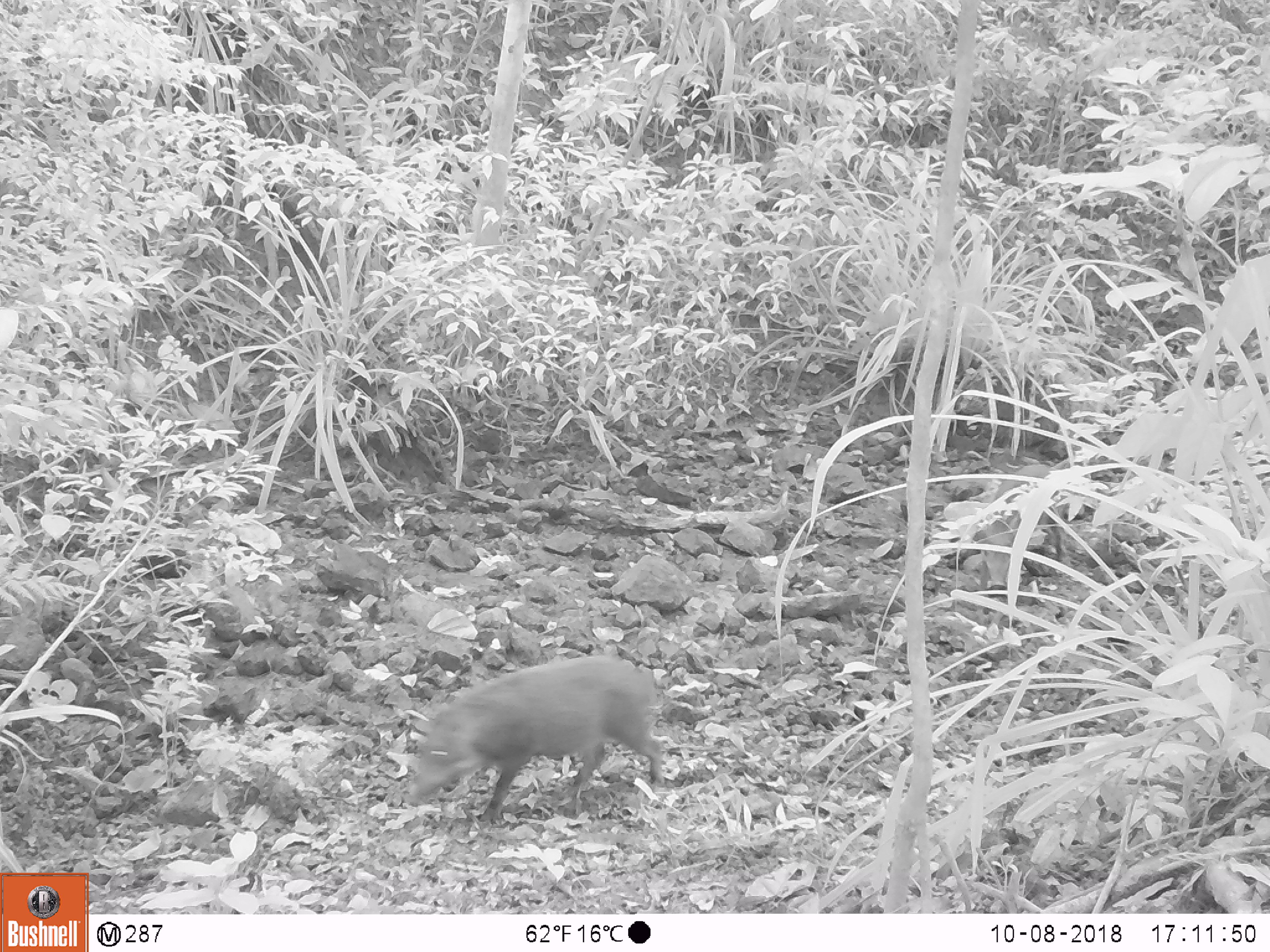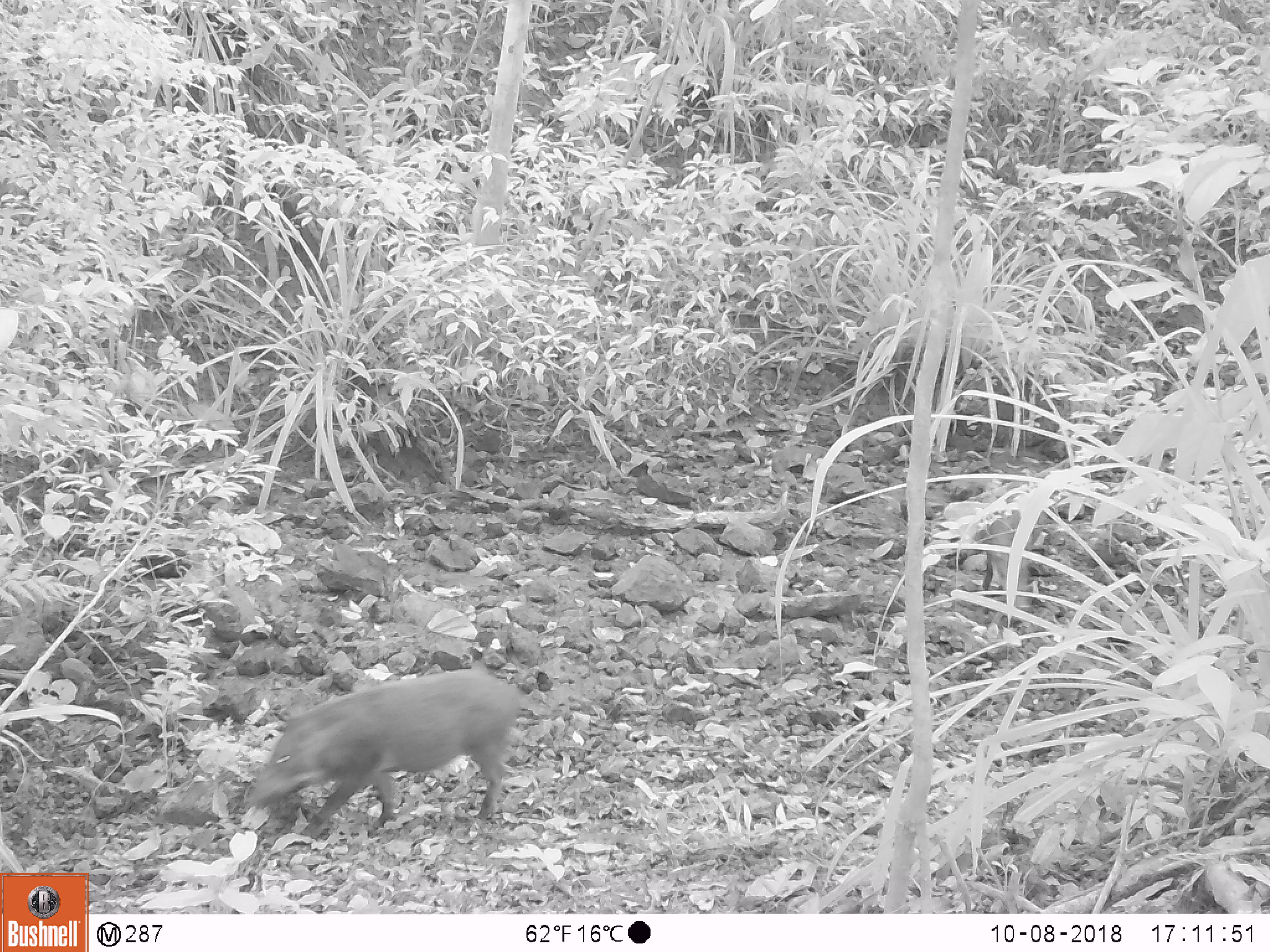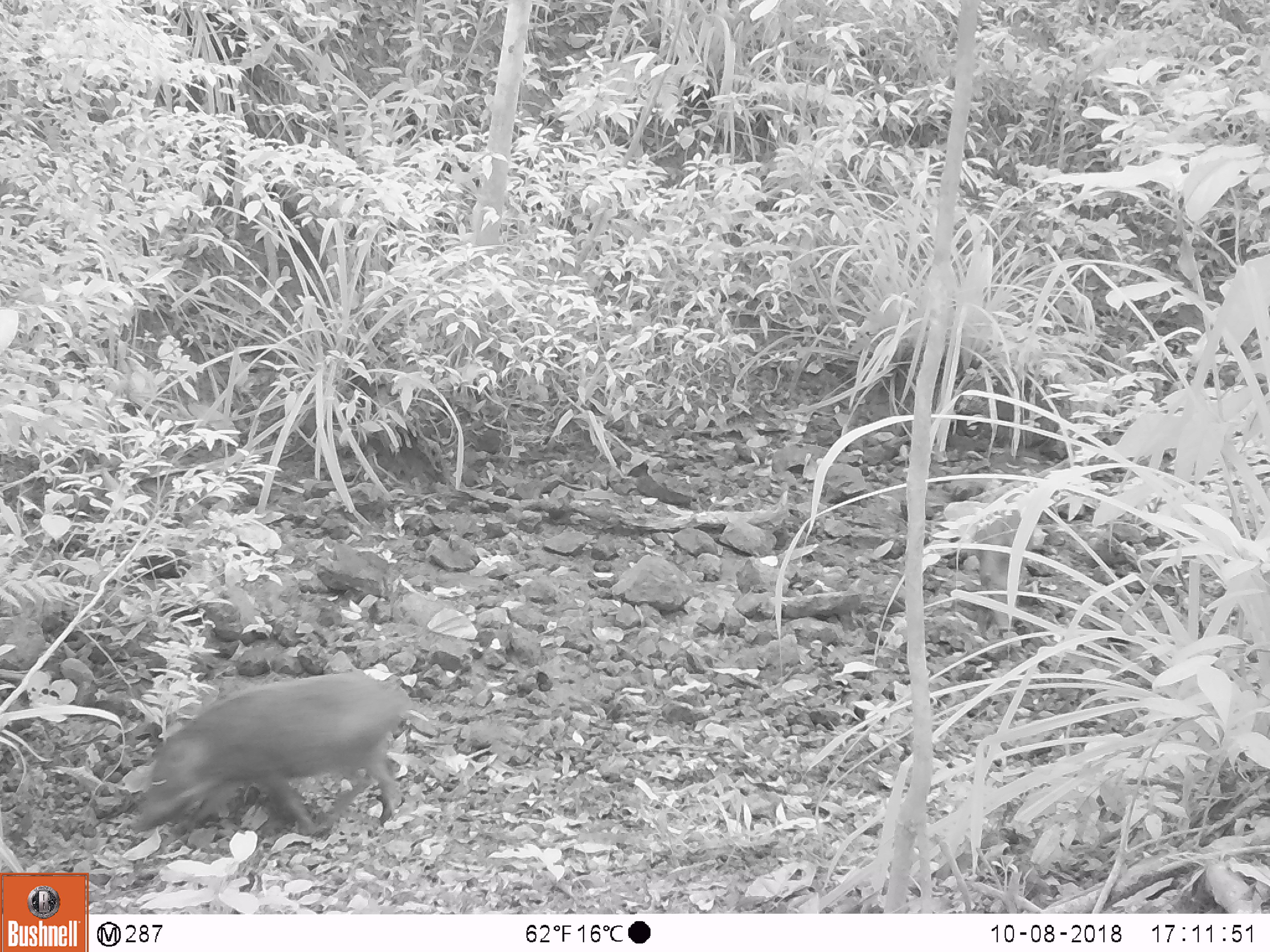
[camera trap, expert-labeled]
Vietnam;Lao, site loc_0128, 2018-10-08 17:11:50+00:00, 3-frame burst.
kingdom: Animalia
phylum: Chordata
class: Mammalia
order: Artiodactyla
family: Suidae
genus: Sus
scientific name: Sus scrofa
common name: eurasian wild pig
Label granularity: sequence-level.